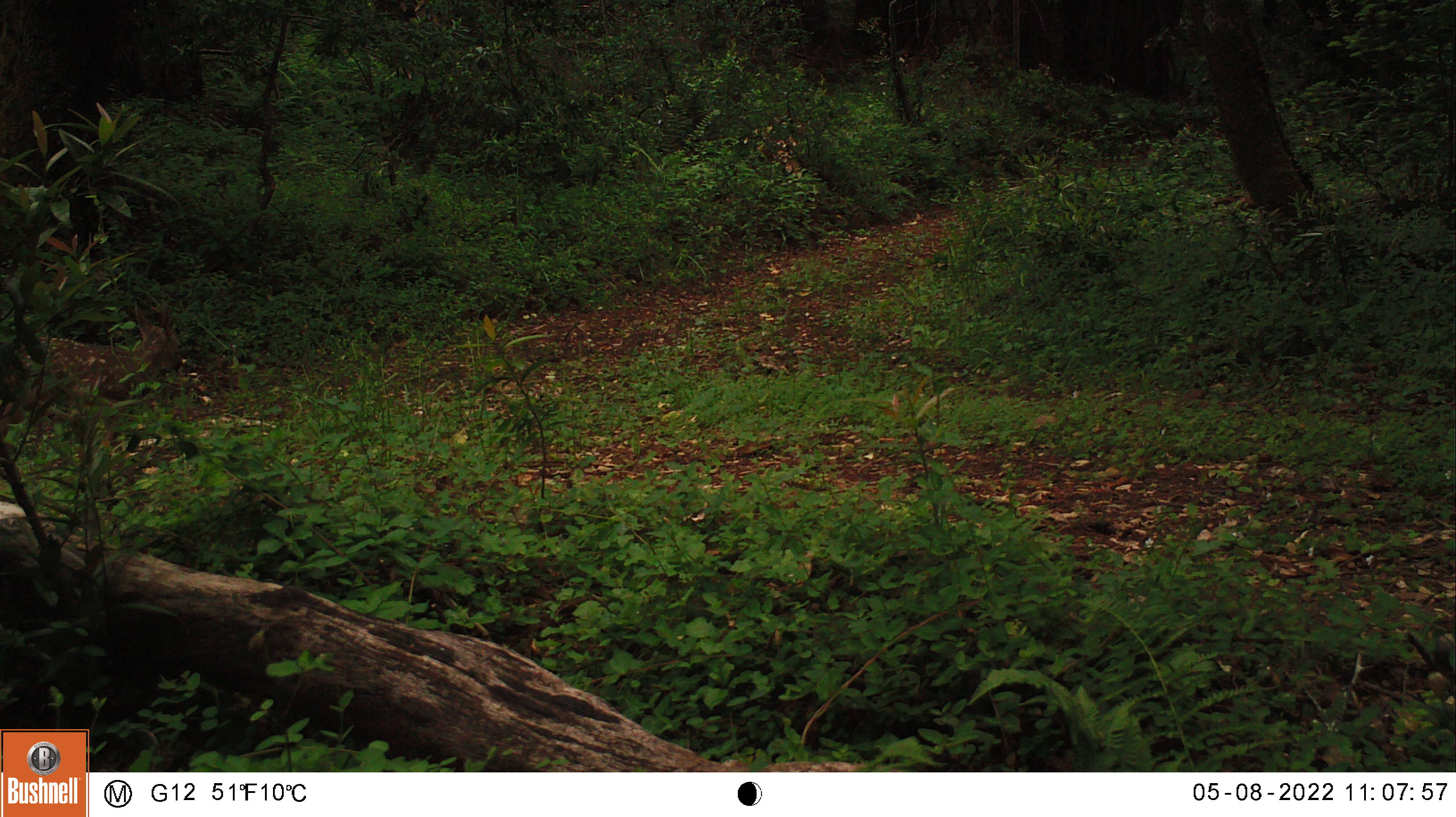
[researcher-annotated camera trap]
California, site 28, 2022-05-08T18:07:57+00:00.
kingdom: Animalia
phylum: Chordata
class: Mammalia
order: Artiodactyla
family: Cervidae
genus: Odocoileus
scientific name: Odocoileus hemionus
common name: mule deer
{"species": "mule deer (Odocoileus hemionus)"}